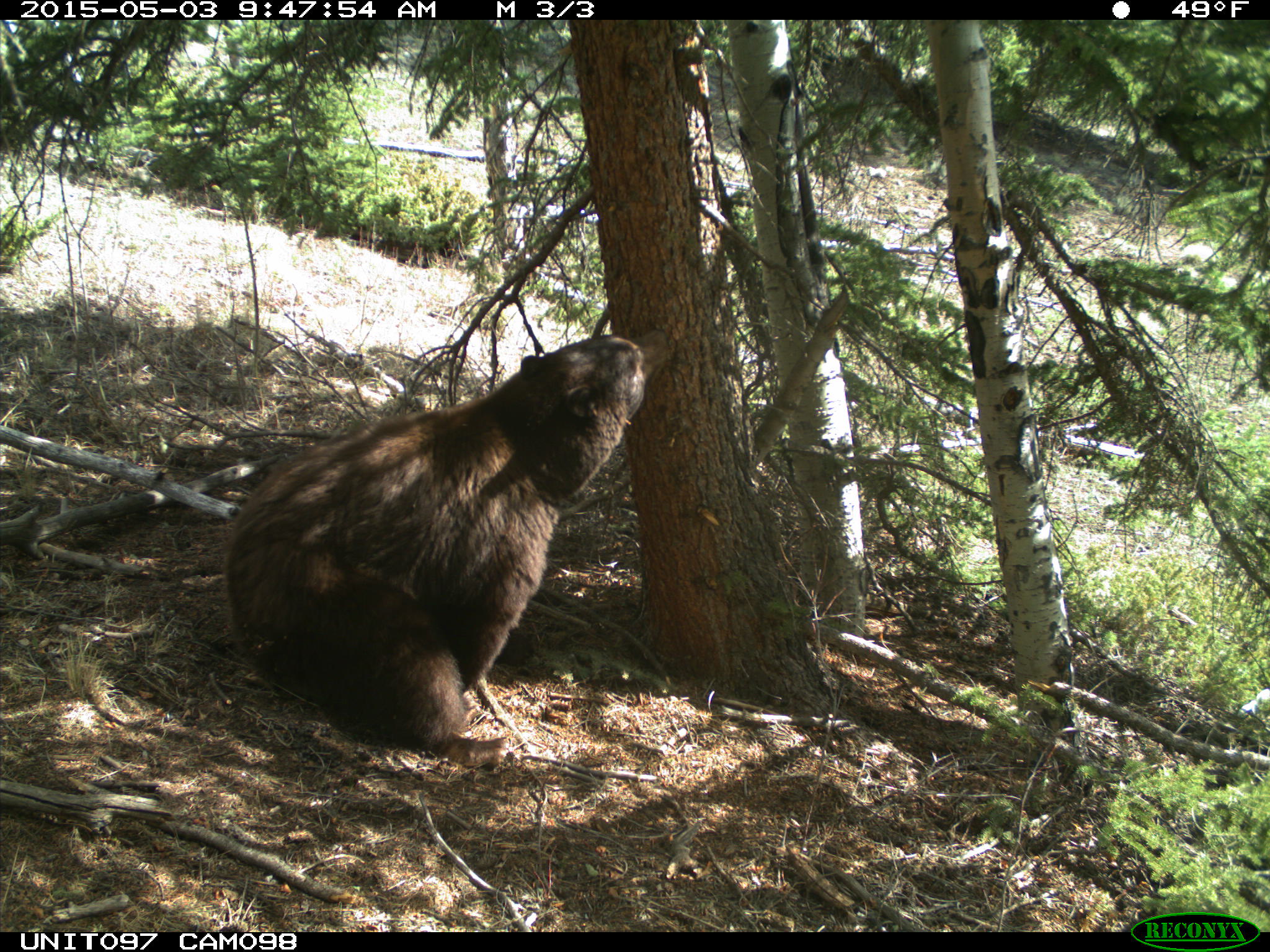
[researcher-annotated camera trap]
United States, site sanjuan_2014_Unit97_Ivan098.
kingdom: Animalia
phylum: Chordata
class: Mammalia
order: Carnivora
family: Ursidae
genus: Ursus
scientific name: Ursus americanus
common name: american black bear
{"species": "Ursus americanus (american black bear)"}